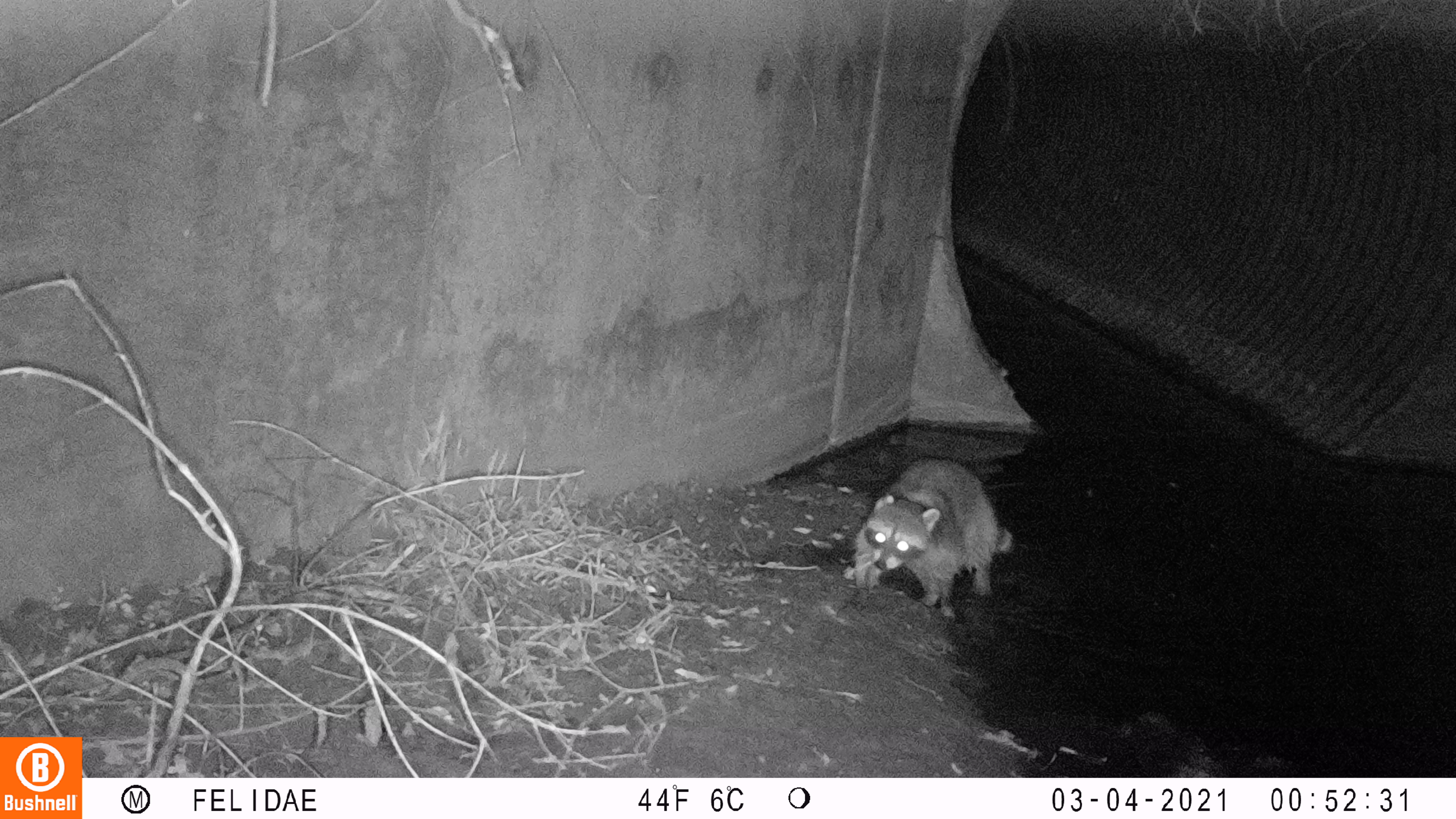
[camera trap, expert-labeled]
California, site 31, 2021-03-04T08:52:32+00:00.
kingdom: Animalia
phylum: Chordata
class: Mammalia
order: Carnivora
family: Procyonidae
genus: Procyon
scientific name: Procyon lotor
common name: raccoon